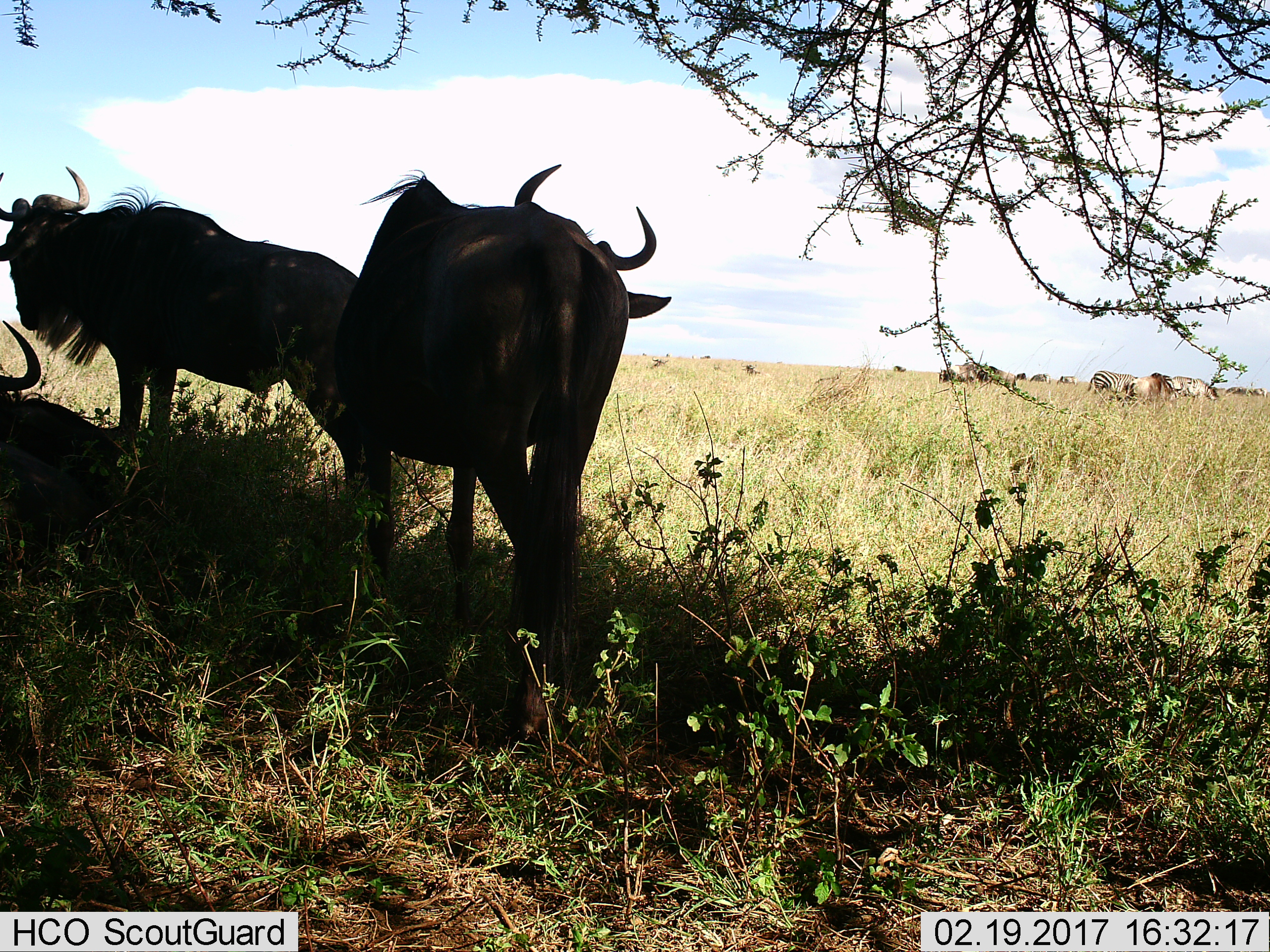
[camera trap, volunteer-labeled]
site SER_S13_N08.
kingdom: Animalia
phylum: Chordata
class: Mammalia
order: Artiodactyla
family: Bovidae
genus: Connochaetes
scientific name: Connochaetes taurinus taurinus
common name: blue wildebeest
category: wildebeestblue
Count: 3.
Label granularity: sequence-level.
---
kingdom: Animalia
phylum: Chordata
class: Mammalia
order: Perissodactyla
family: Equidae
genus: Equus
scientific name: Equus quagga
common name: plains zebra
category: zebraplains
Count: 5.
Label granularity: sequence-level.